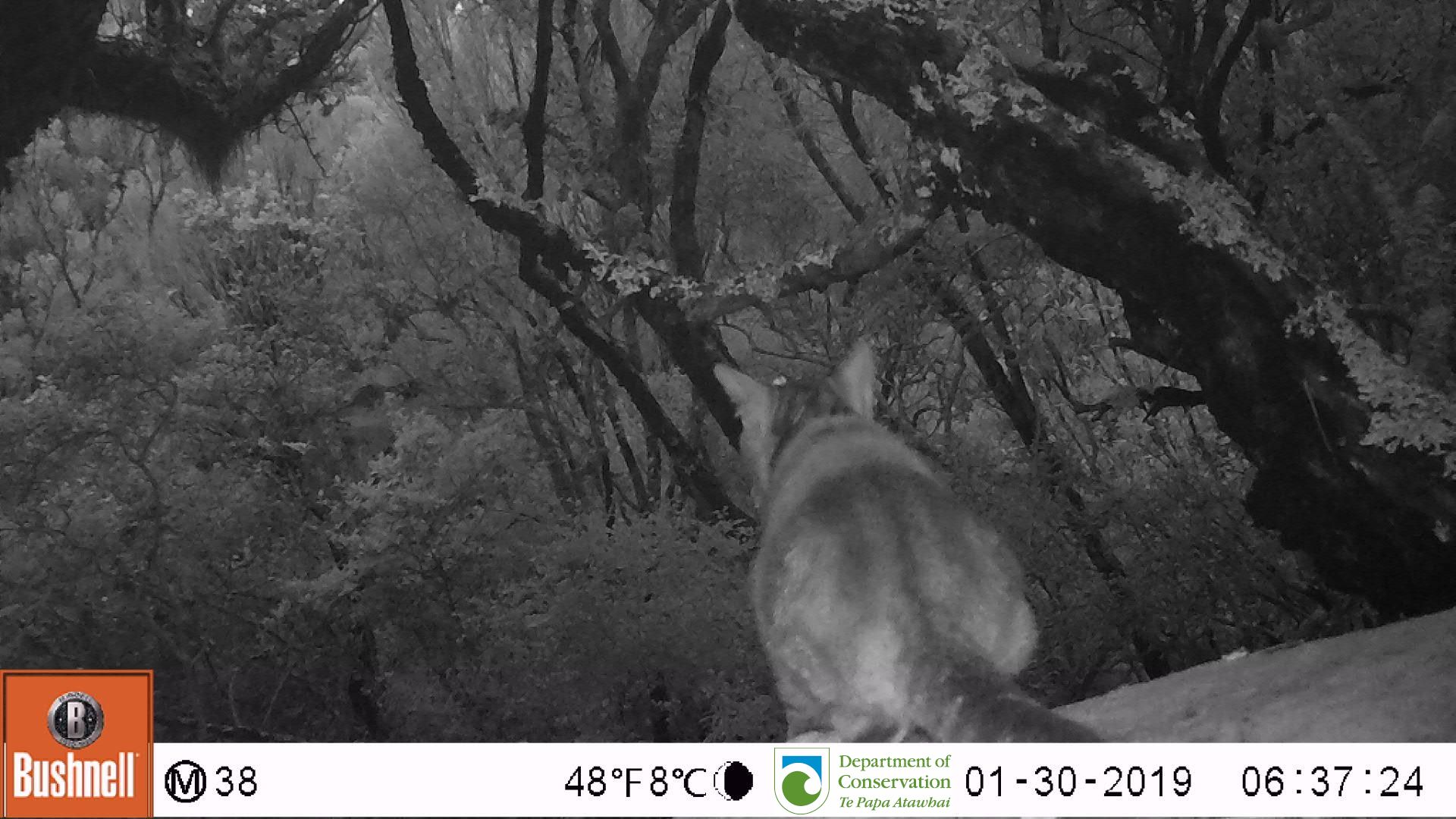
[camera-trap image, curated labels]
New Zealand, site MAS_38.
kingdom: Animalia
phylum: Chordata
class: Mammalia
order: Carnivora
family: Felidae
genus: Felis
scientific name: Felis catus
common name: domestic cat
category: cat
Cat (domestic cat) (Felis catus).